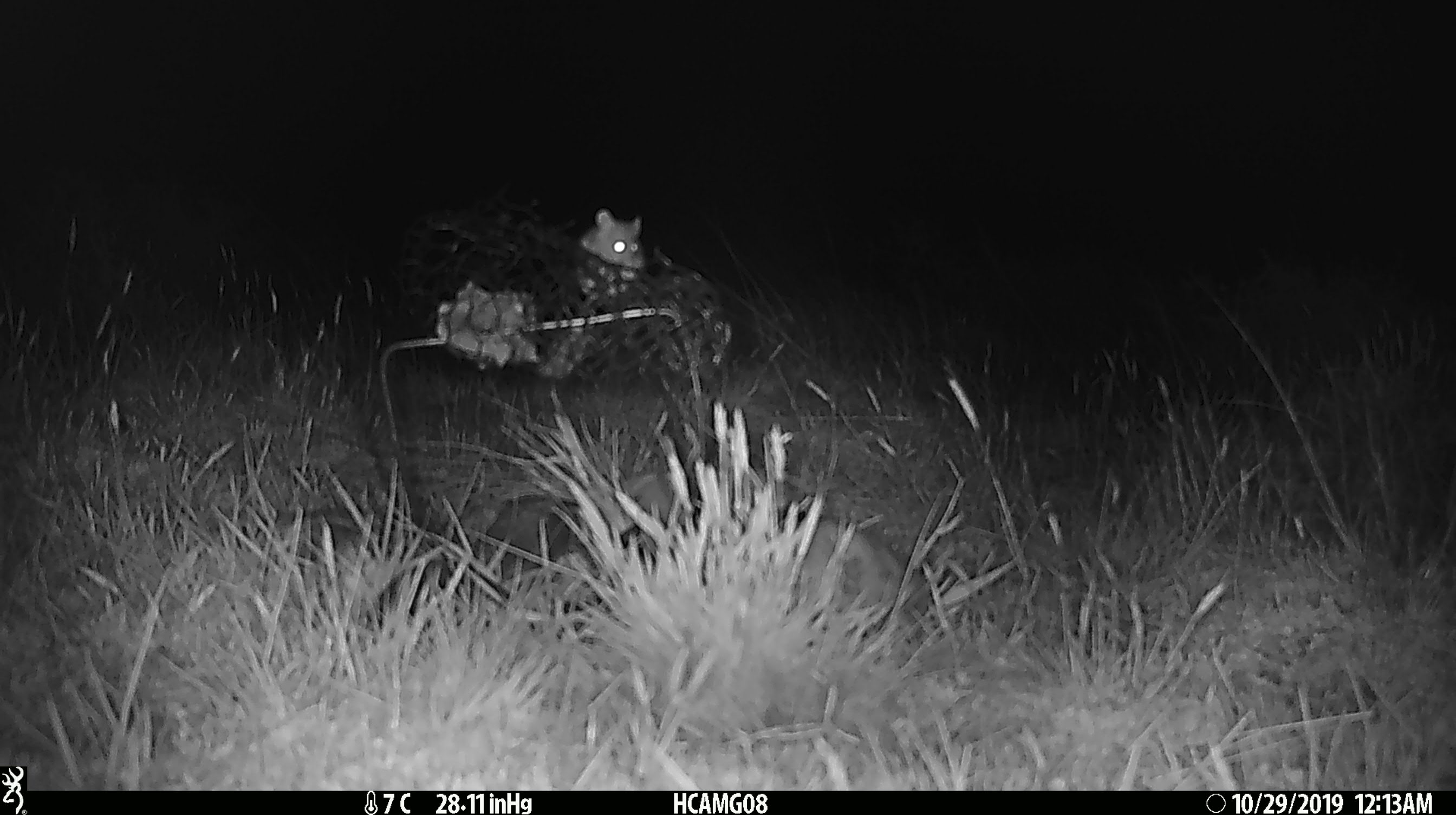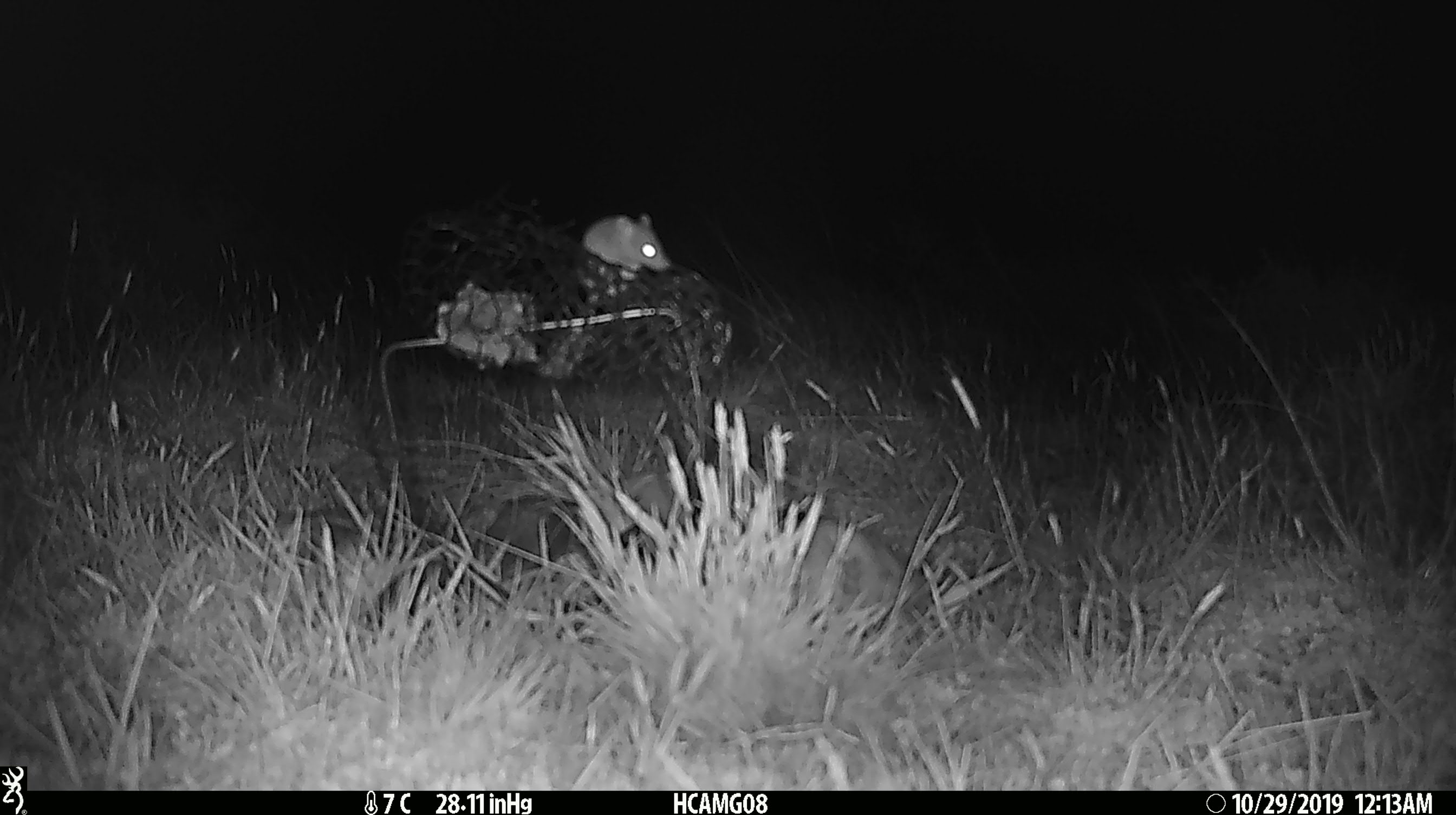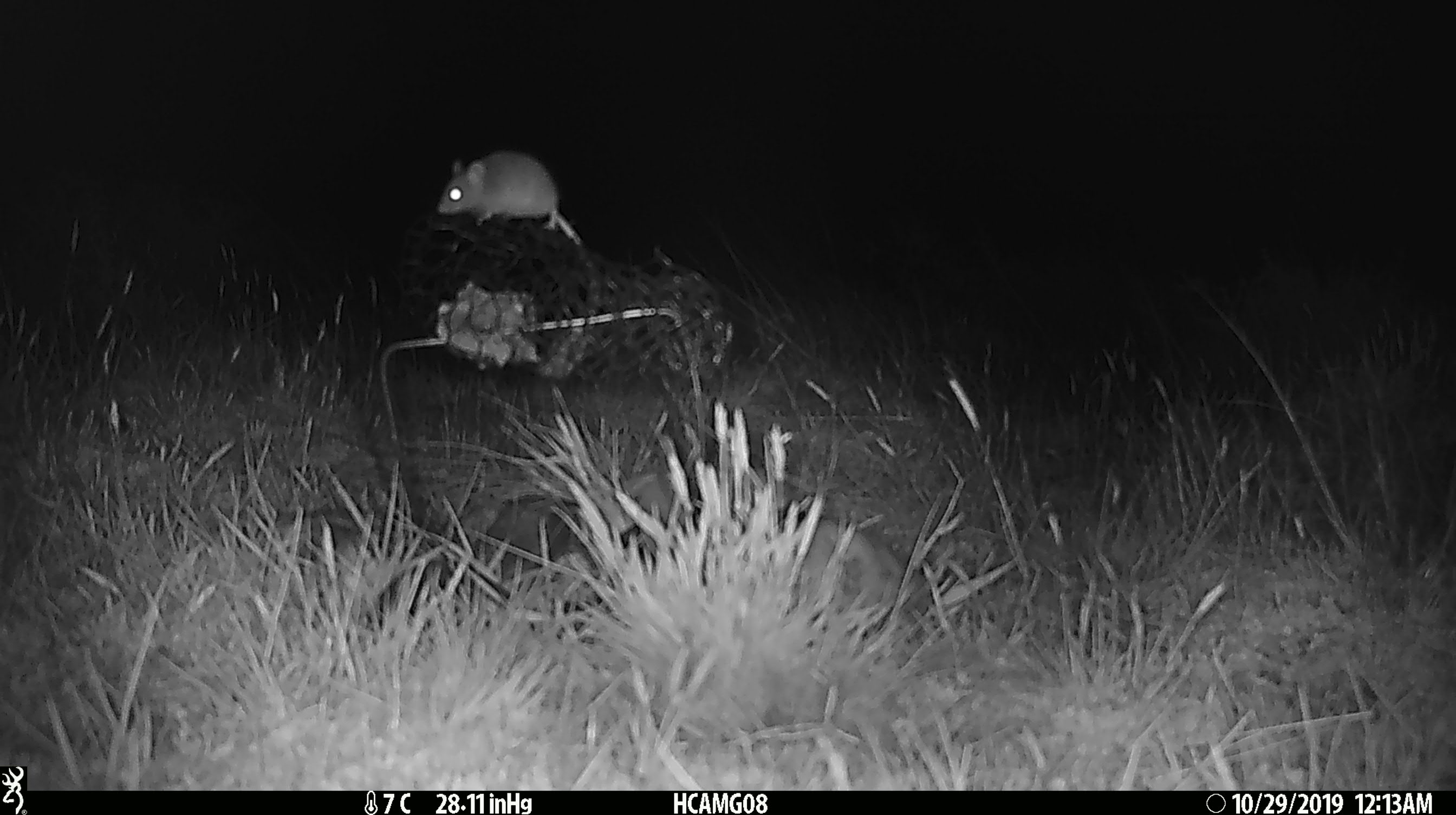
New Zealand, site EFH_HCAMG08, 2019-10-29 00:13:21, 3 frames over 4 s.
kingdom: Animalia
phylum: Chordata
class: Mammalia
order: Rodentia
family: Muridae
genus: Mus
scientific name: Mus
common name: mouse